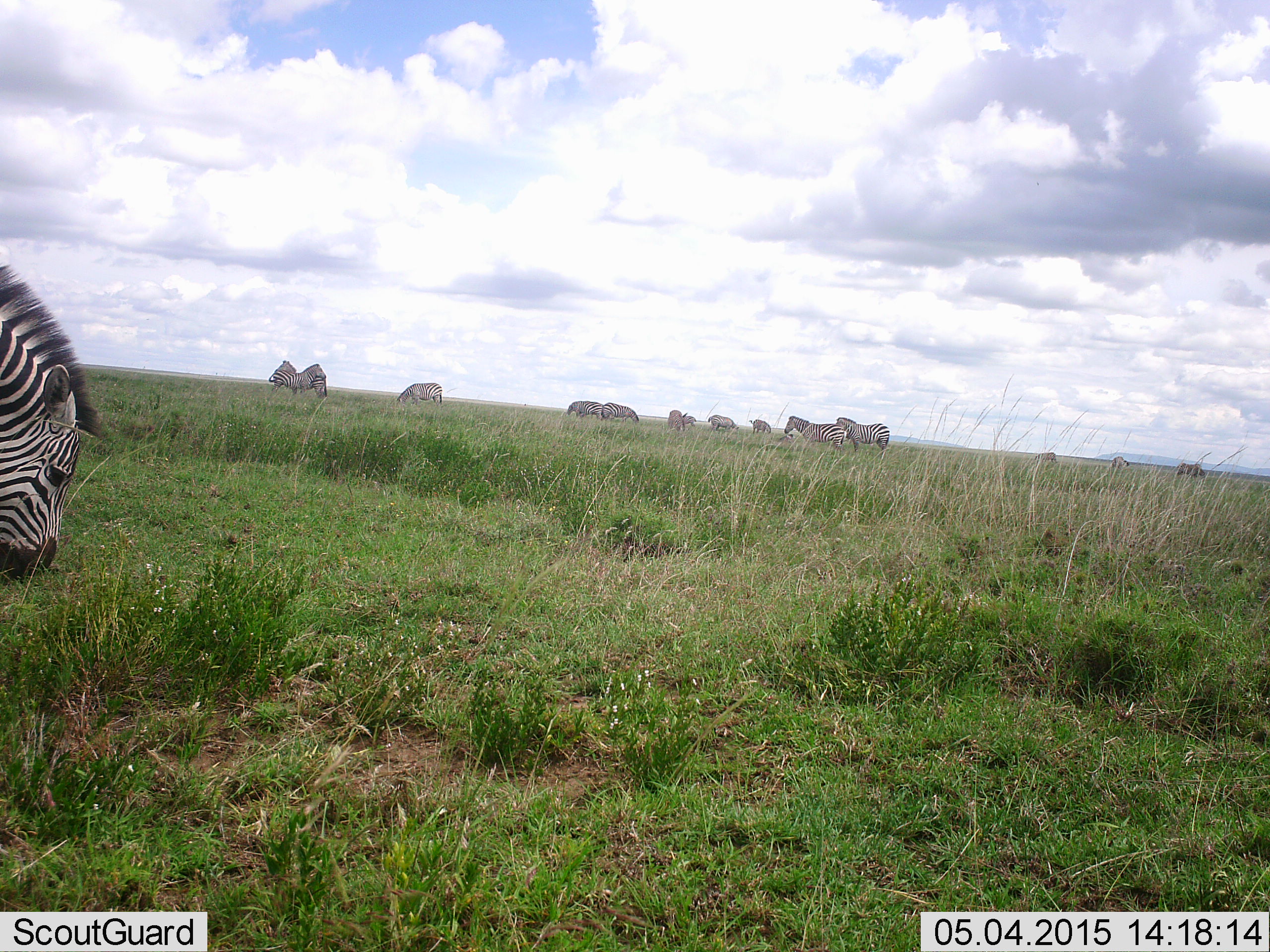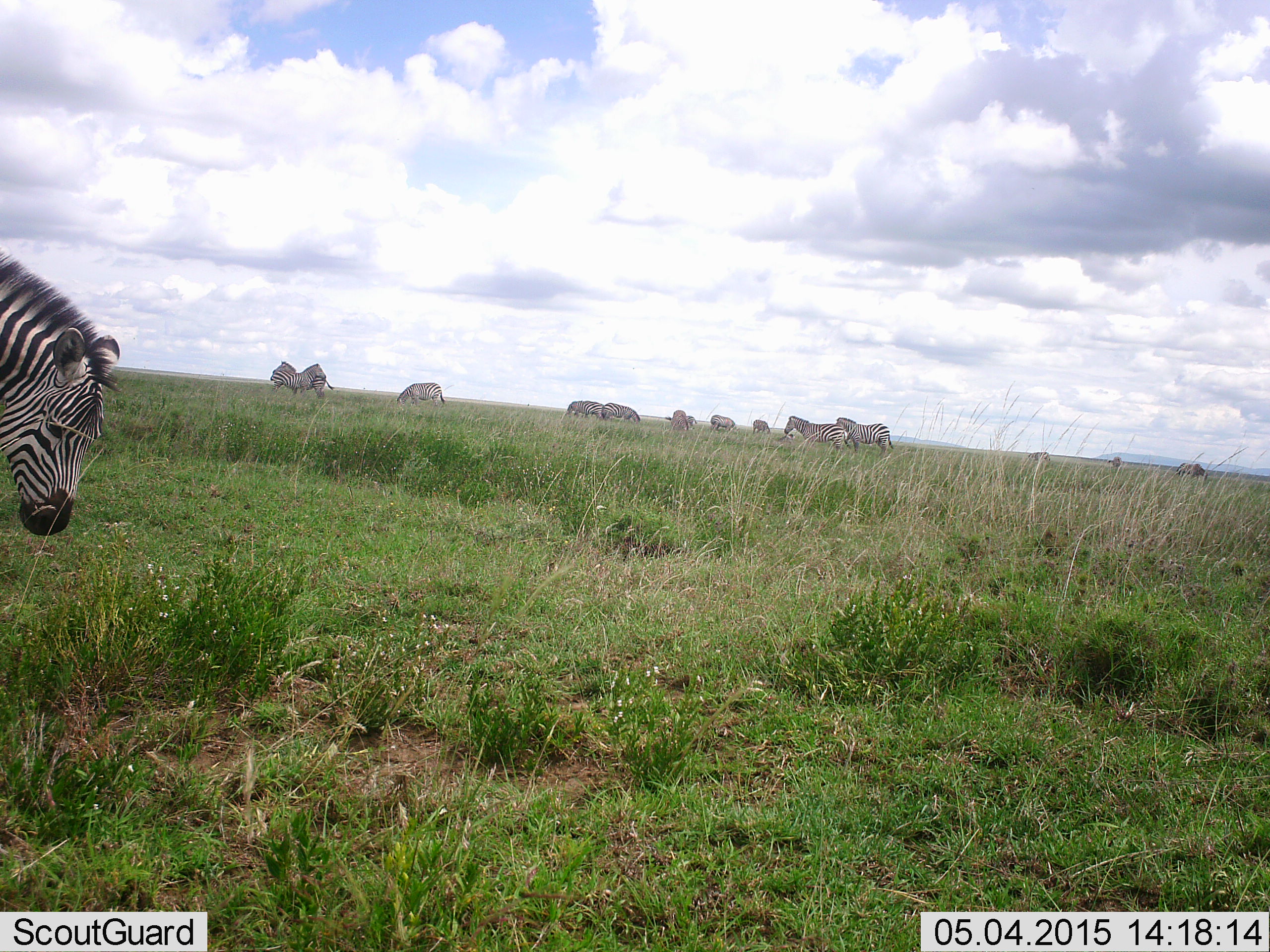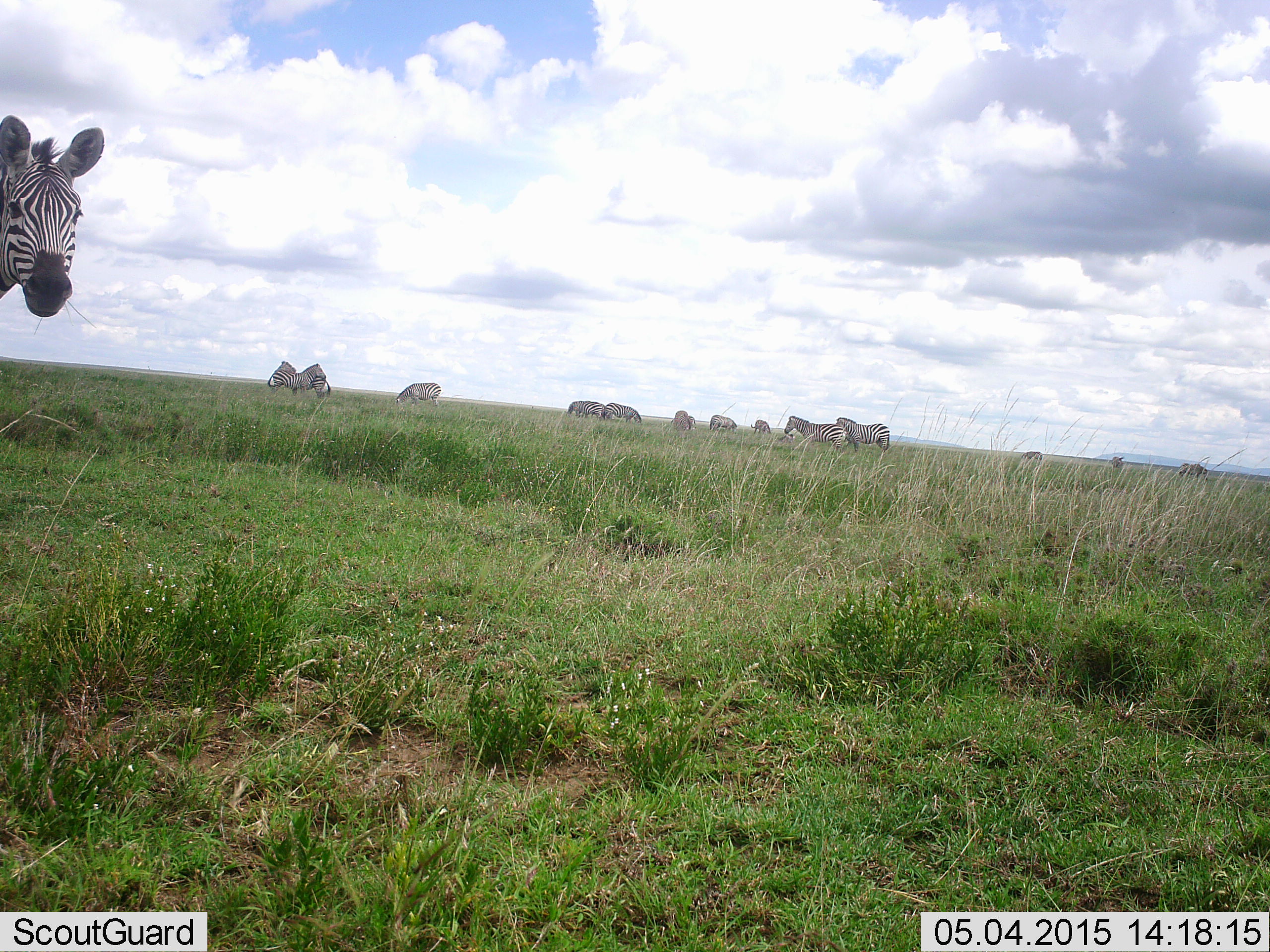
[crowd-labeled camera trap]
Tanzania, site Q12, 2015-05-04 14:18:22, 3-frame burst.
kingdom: Animalia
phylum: Chordata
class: Mammalia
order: Perissodactyla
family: Equidae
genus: Equus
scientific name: Equus quagga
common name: plains zebra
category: zebra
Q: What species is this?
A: Zebra (plains zebra) (Equus quagga).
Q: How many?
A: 11-50.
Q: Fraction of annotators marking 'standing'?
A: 60%.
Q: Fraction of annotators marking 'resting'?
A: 0%.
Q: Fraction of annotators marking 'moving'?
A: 30%.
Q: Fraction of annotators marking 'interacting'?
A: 10%.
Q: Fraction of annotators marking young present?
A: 10%.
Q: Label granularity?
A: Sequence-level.